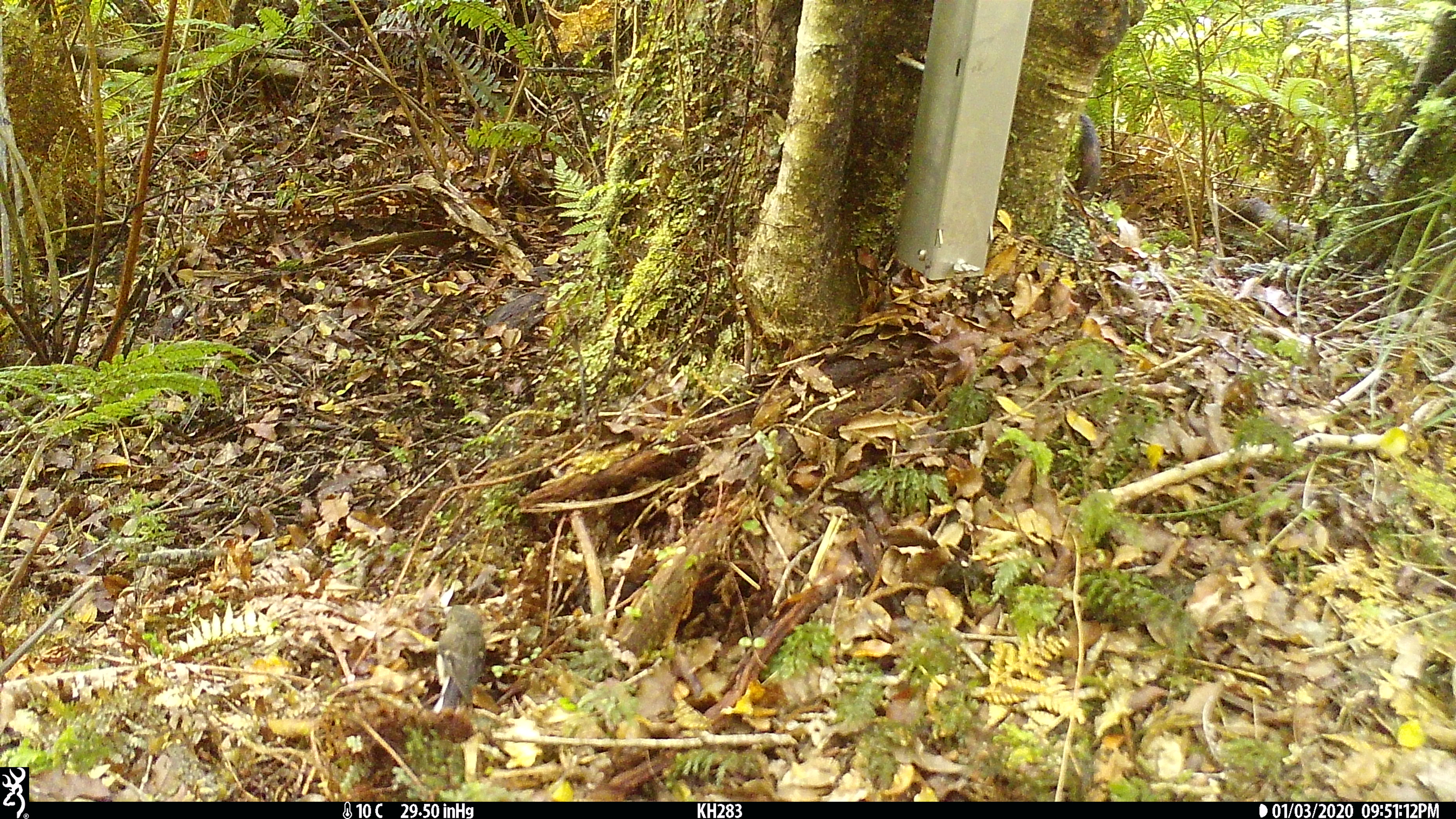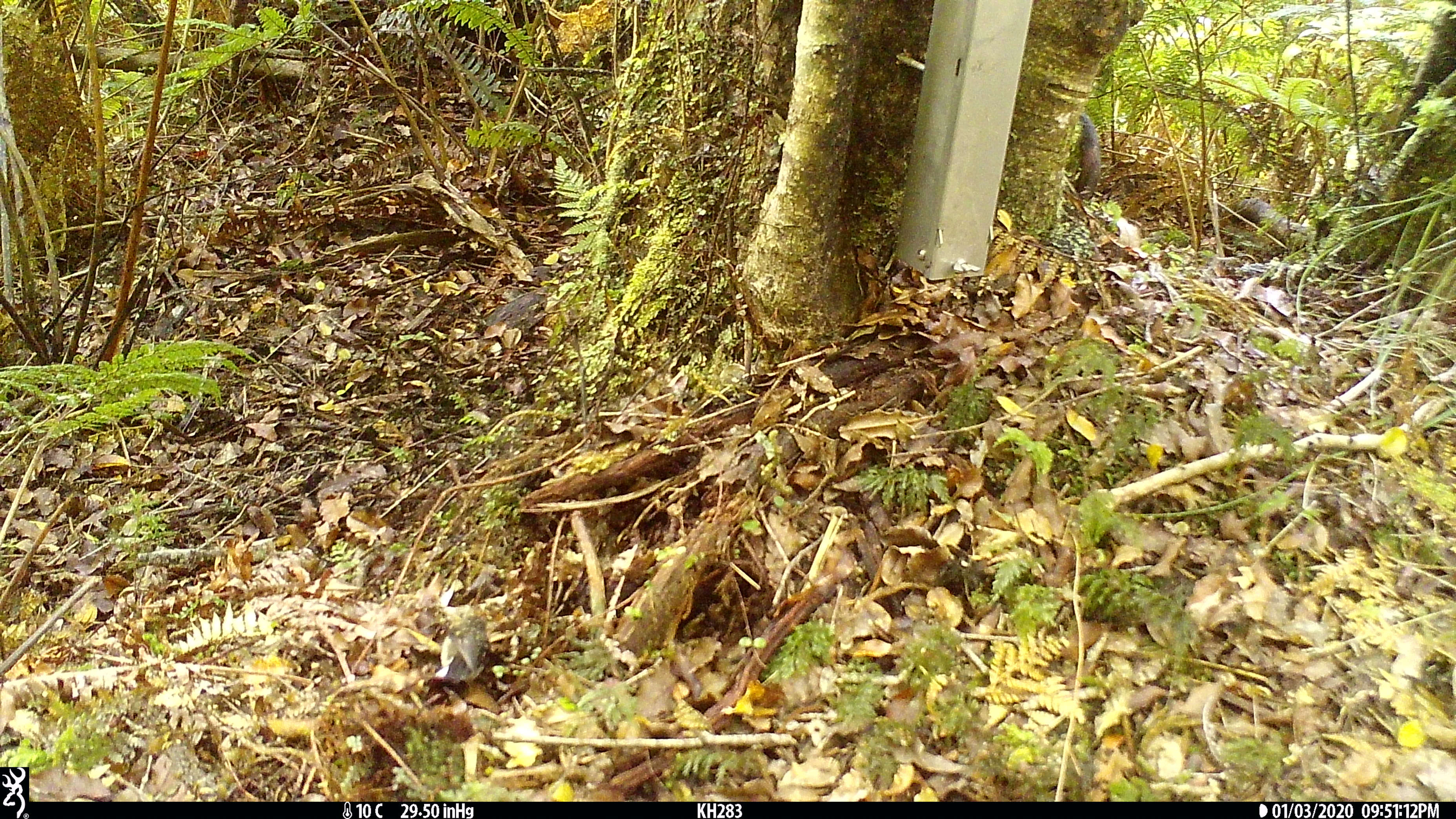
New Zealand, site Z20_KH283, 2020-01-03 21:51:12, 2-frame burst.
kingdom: Animalia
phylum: Chordata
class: Aves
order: Passeriformes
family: Petroicidae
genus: Petroica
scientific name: Petroica macrocephala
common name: tomtit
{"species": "tomtit (Petroica macrocephala)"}